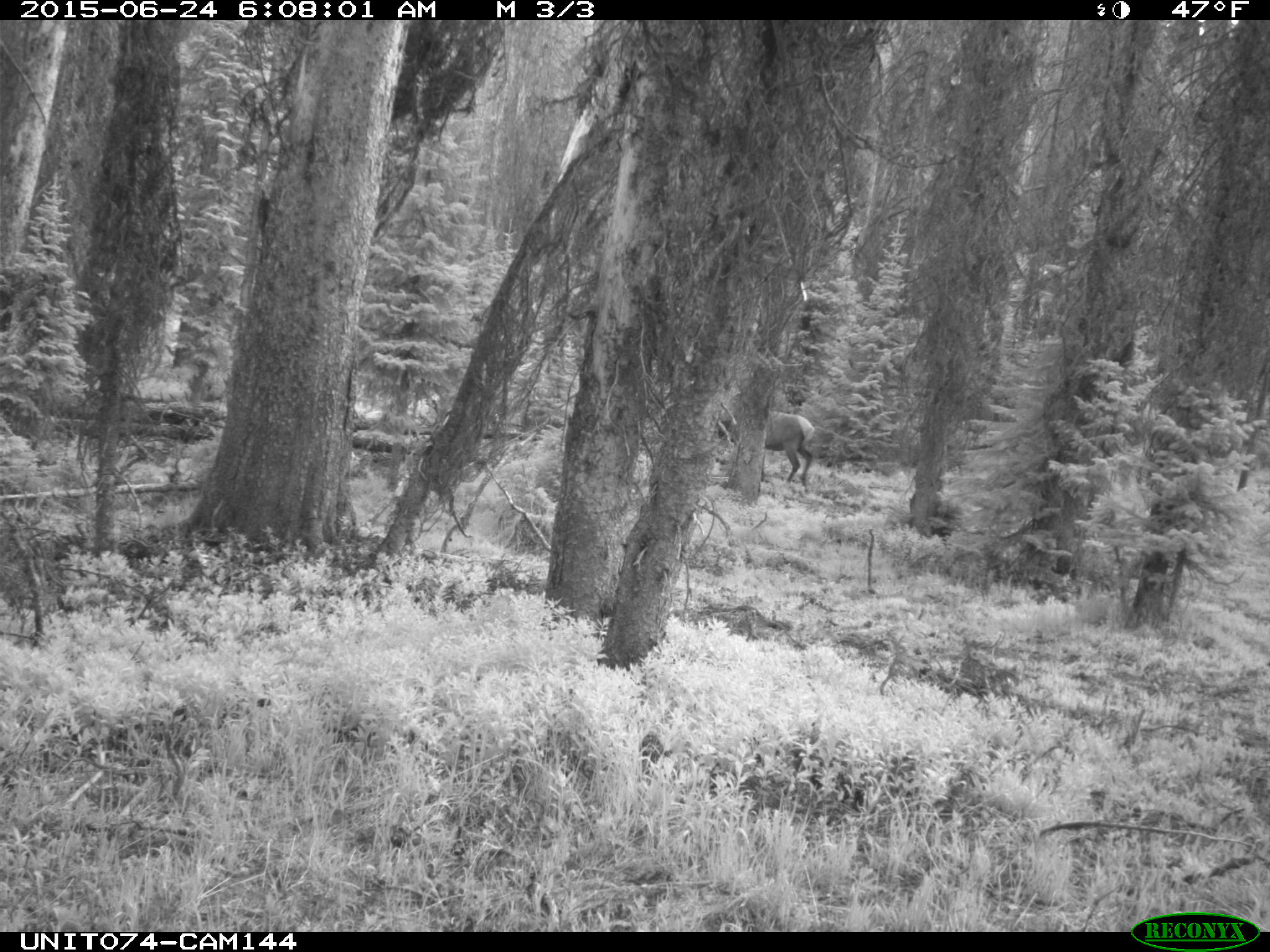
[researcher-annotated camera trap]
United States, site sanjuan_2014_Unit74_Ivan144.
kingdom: Animalia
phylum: Chordata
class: Mammalia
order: Artiodactyla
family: Cervidae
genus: Cervus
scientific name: Cervus elaphus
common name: red deer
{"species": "Cervus elaphus (red deer)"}